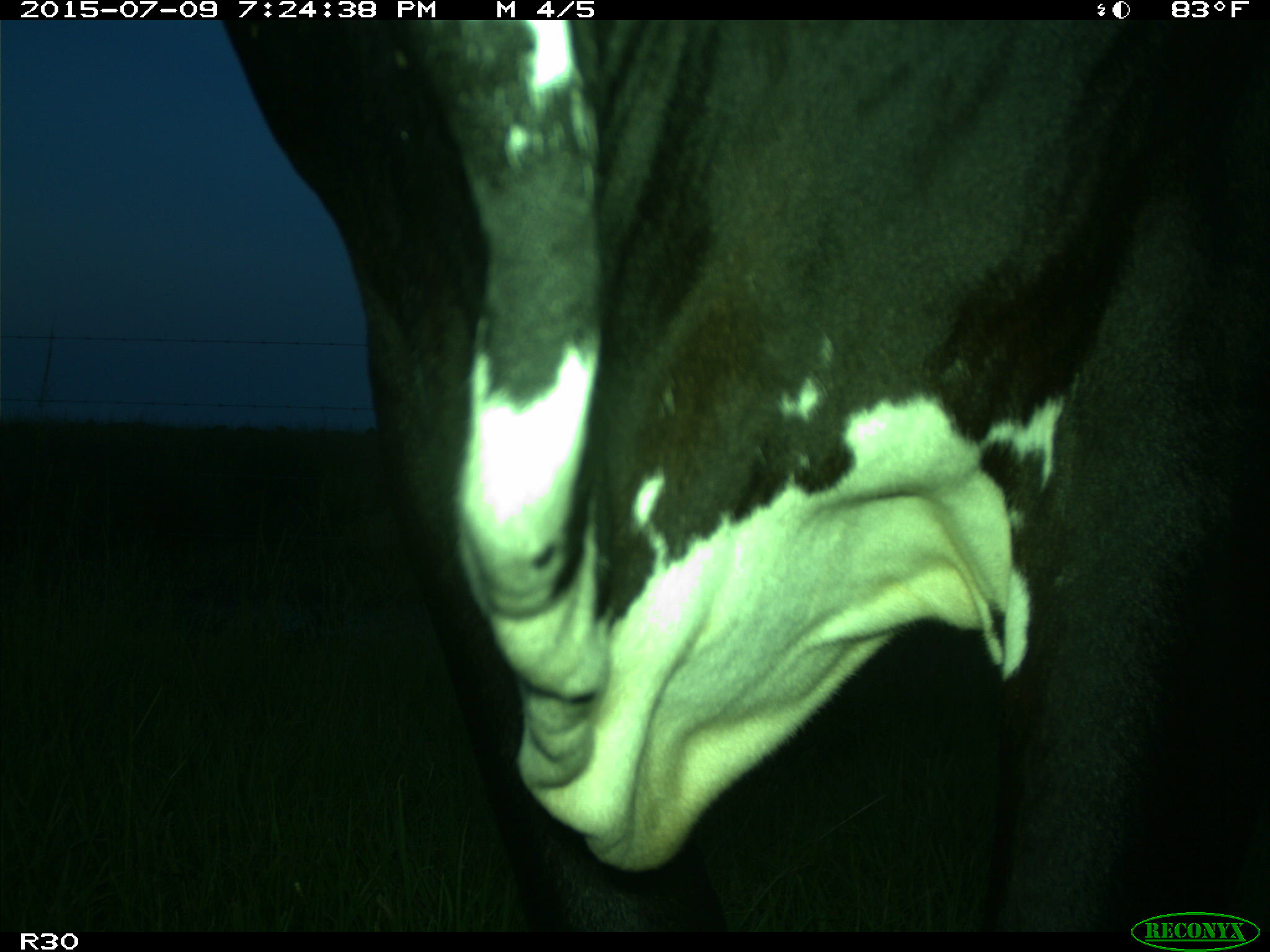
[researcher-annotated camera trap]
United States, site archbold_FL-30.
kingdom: Animalia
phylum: Chordata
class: Mammalia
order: Artiodactyla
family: Bovidae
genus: Bos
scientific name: Bos taurus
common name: domestic cow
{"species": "Bos taurus (domestic cow)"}